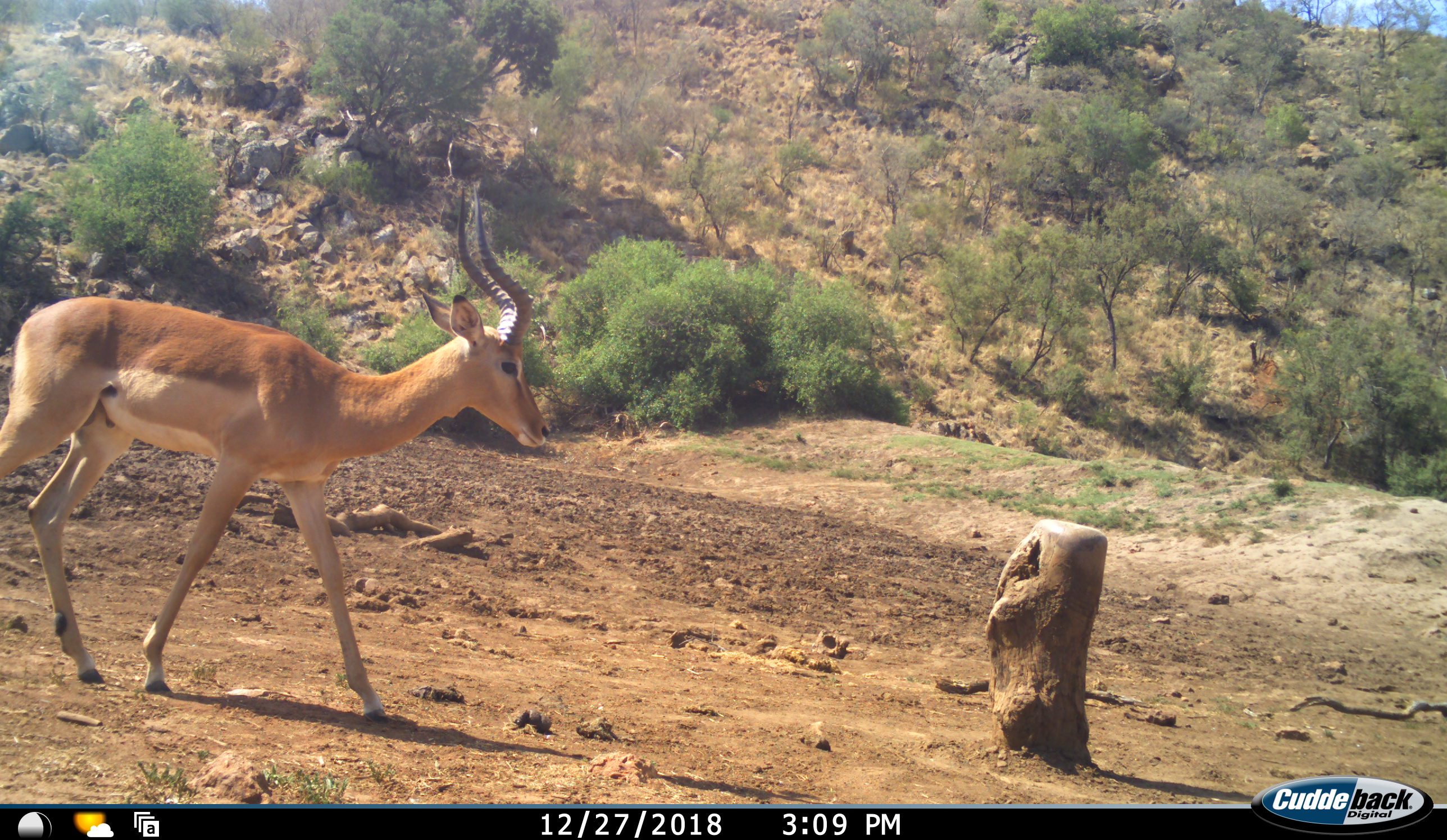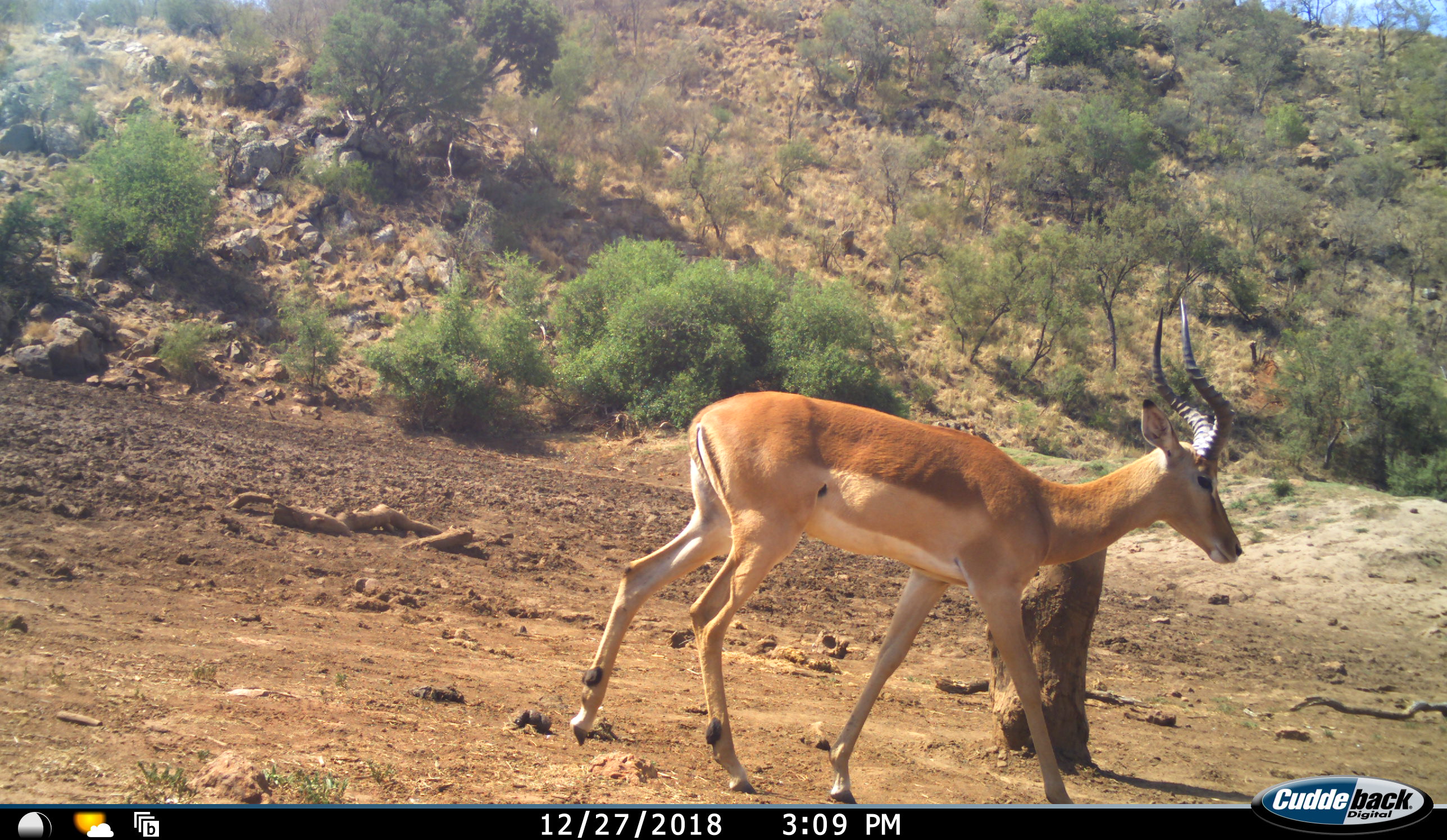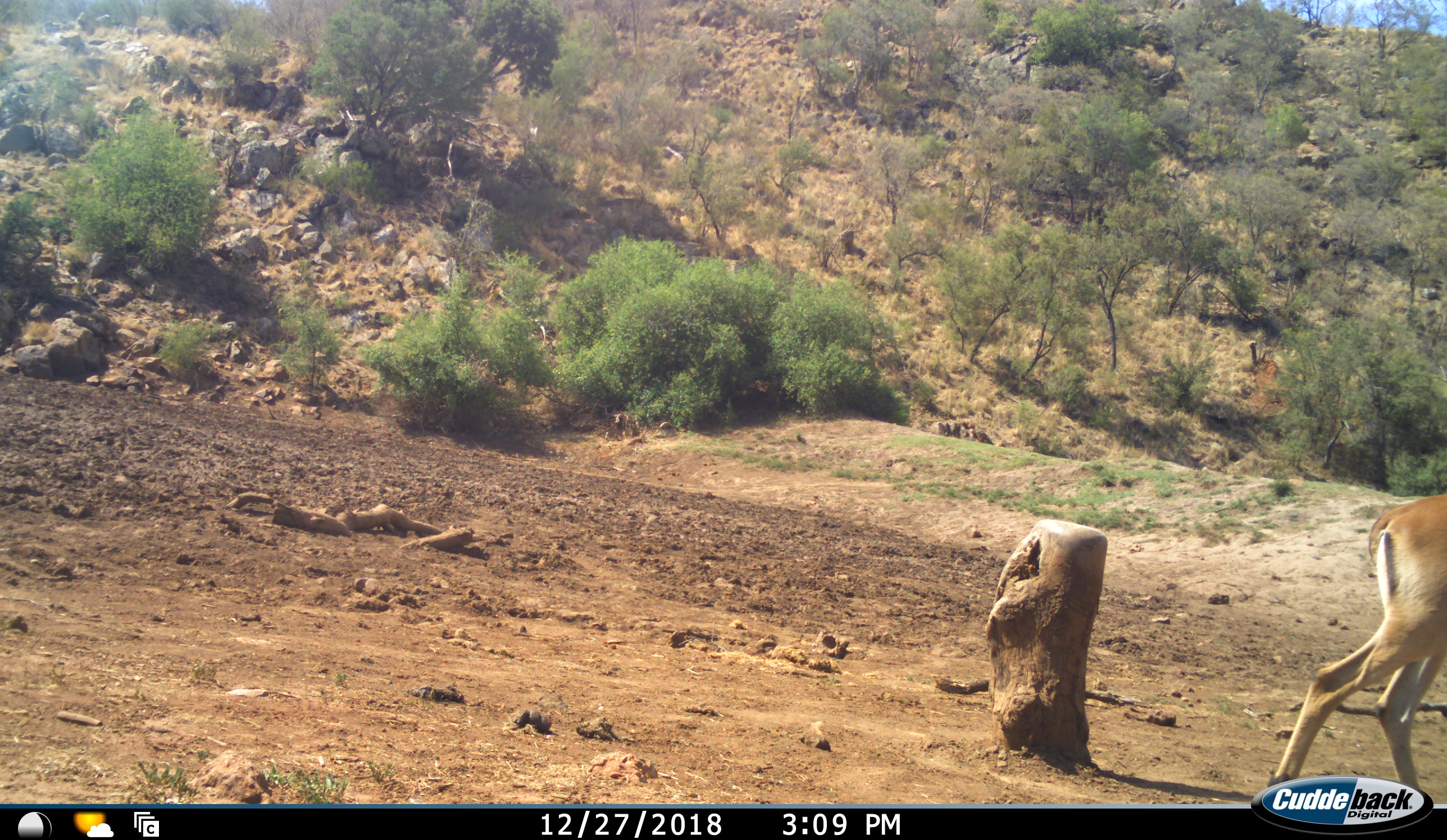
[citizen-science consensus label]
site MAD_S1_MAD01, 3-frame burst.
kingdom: Animalia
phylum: Chordata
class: Mammalia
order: Artiodactyla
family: Bovidae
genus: Aepyceros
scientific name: Aepyceros melampus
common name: impala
Impala (Aepyceros melampus), count 1. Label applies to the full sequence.